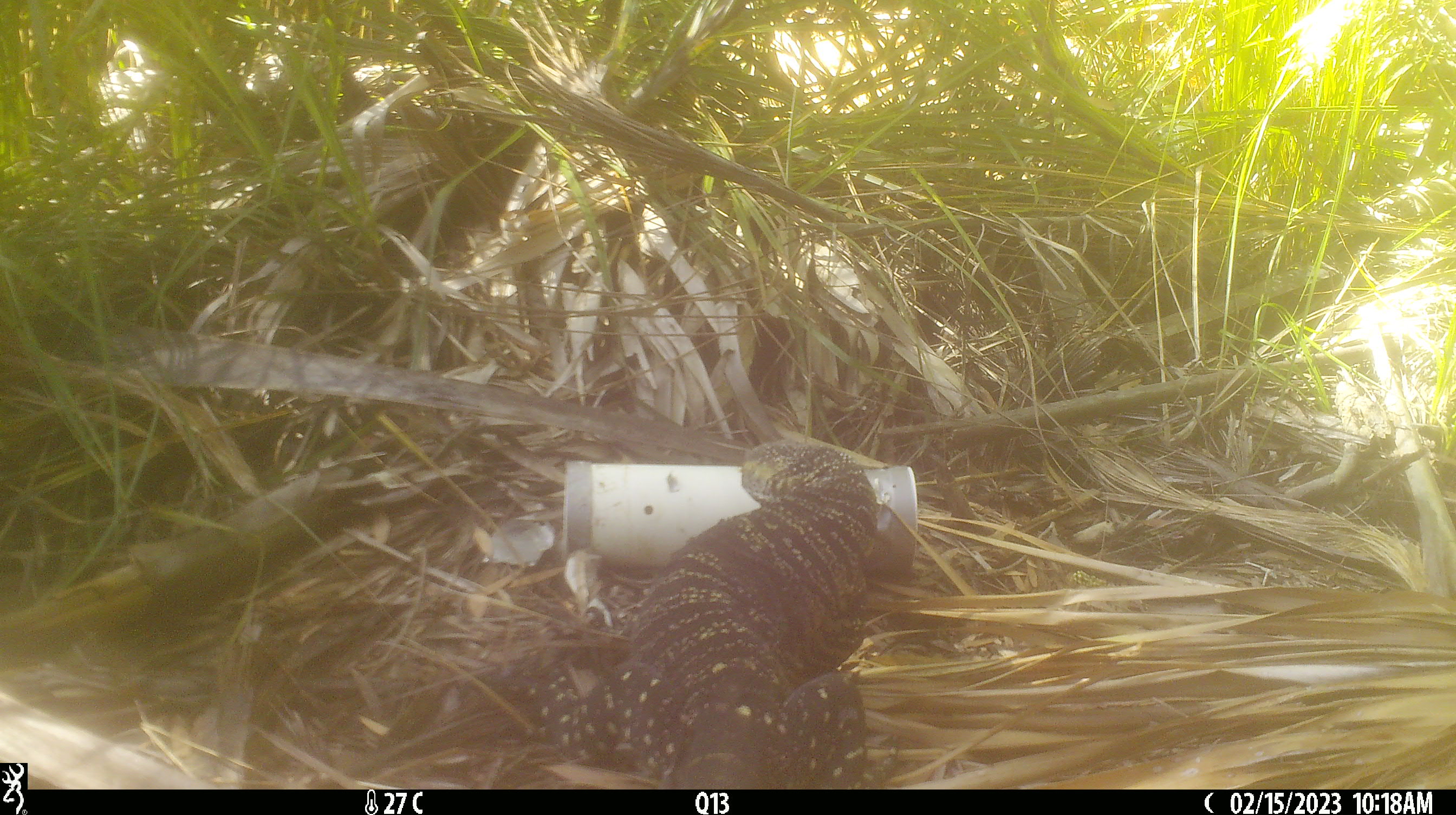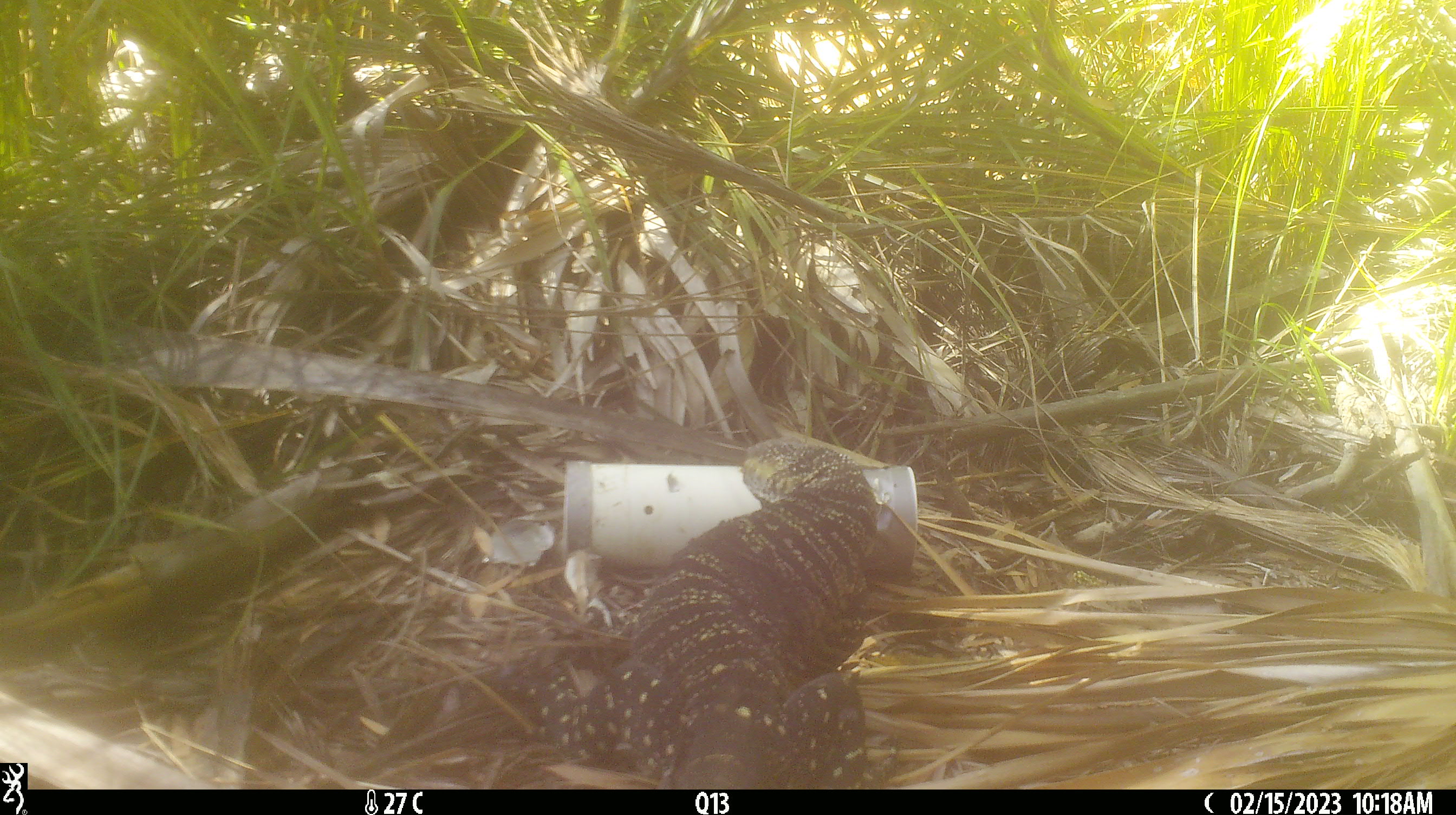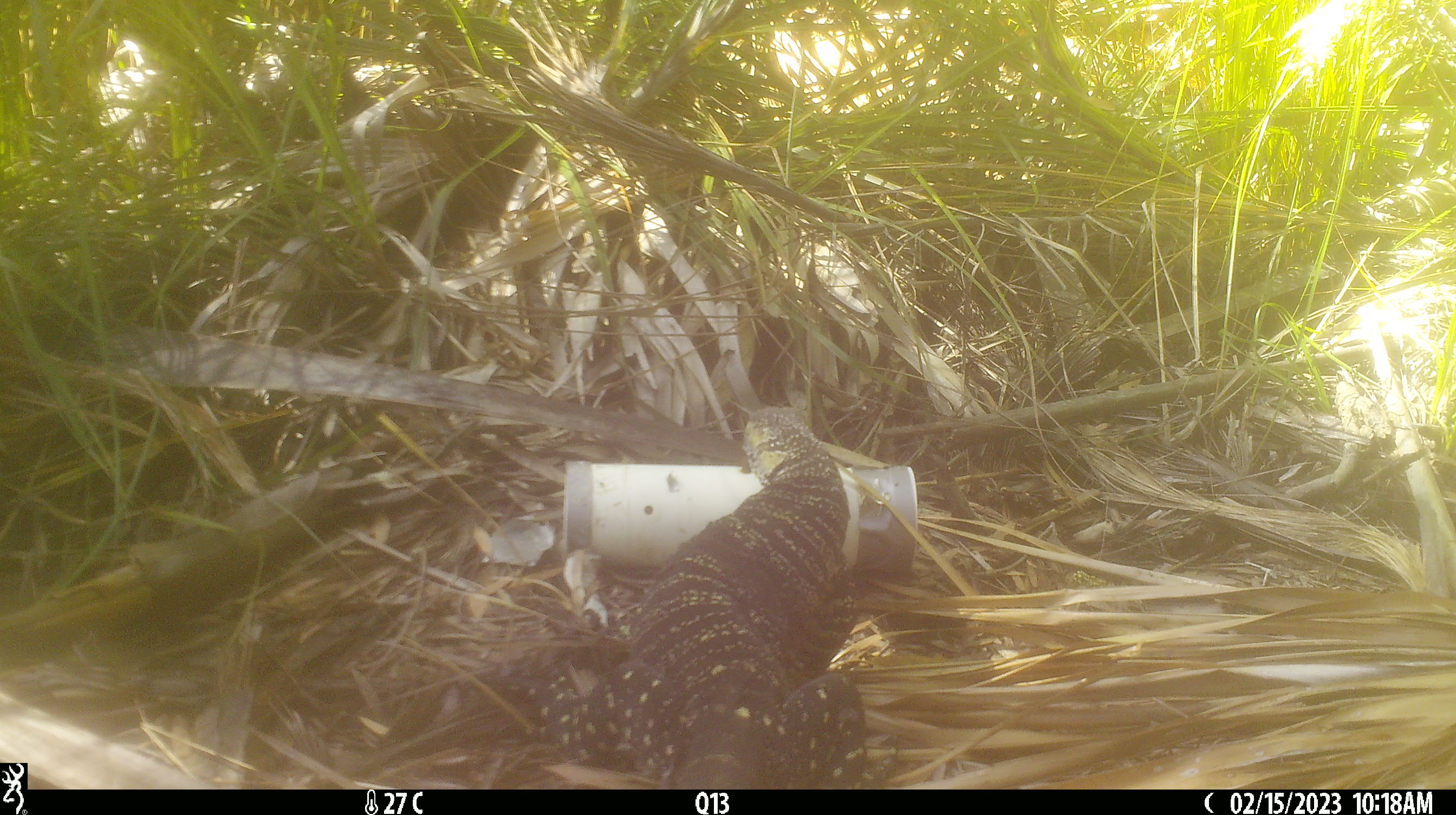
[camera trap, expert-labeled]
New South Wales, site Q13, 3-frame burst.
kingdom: Animalia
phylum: Chordata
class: Reptilia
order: Squamata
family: Varanidae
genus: Varanus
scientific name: Varanus varius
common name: lace monitor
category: goanna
Goanna (lace monitor) (Varanus varius).